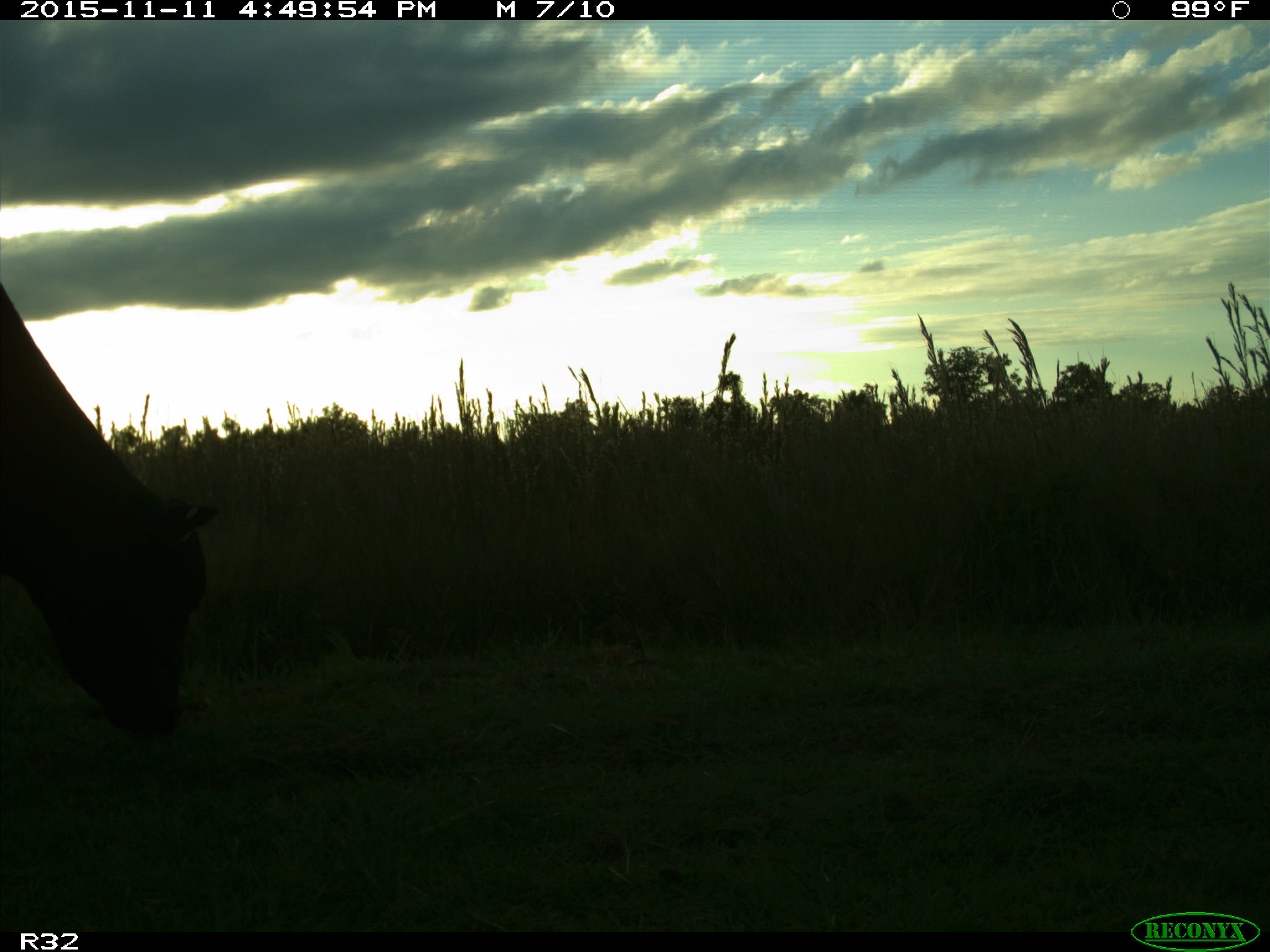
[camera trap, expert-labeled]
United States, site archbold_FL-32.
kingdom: Animalia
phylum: Chordata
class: Mammalia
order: Artiodactyla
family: Bovidae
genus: Bos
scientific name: Bos taurus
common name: domestic cow